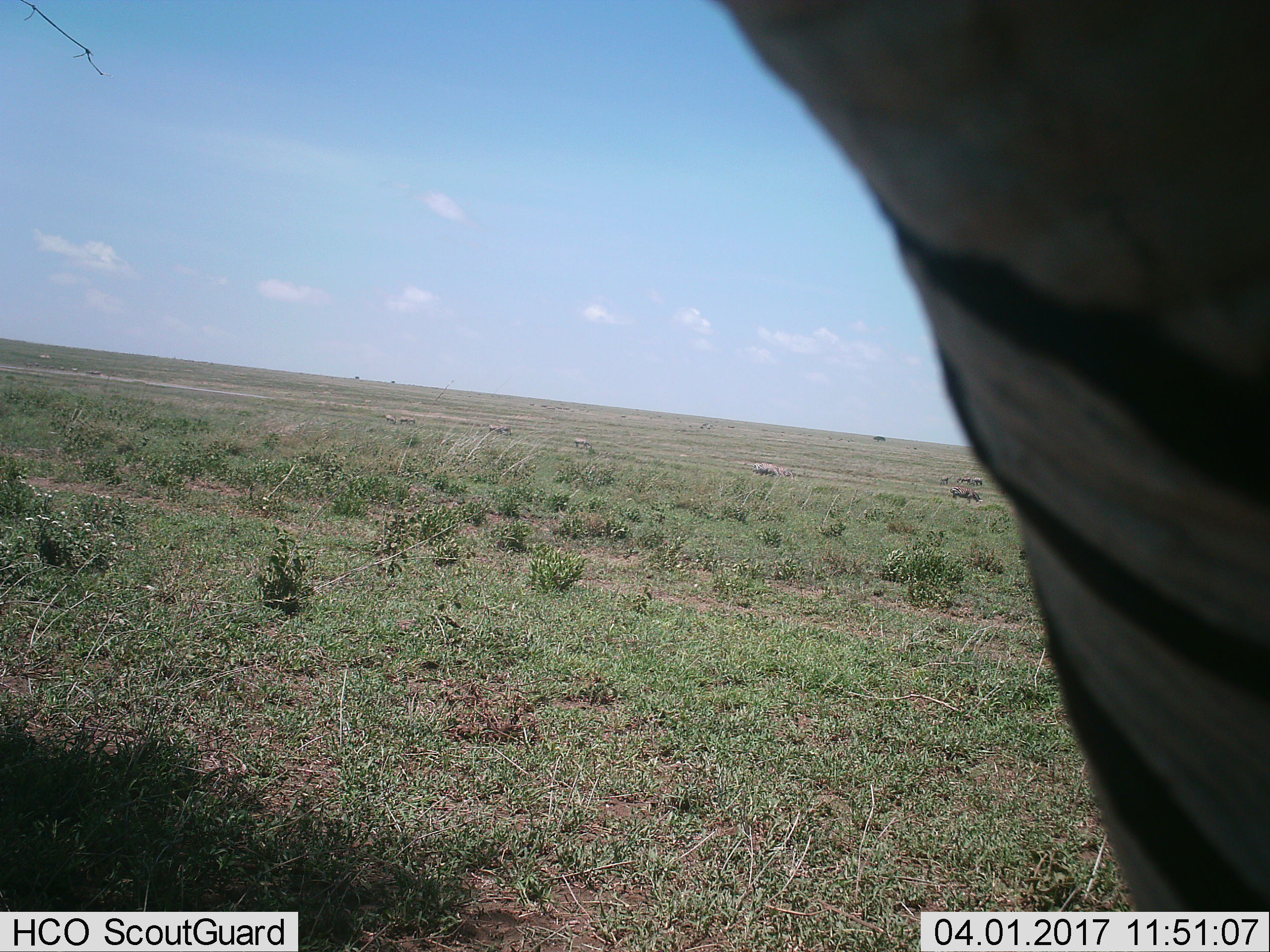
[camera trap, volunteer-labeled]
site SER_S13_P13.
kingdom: Animalia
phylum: Chordata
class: Mammalia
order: Perissodactyla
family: Equidae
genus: Equus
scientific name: Equus quagga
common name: plains zebra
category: zebraplains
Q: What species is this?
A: Zebraplains (plains zebra) (Equus quagga).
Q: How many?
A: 8.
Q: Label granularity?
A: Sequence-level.